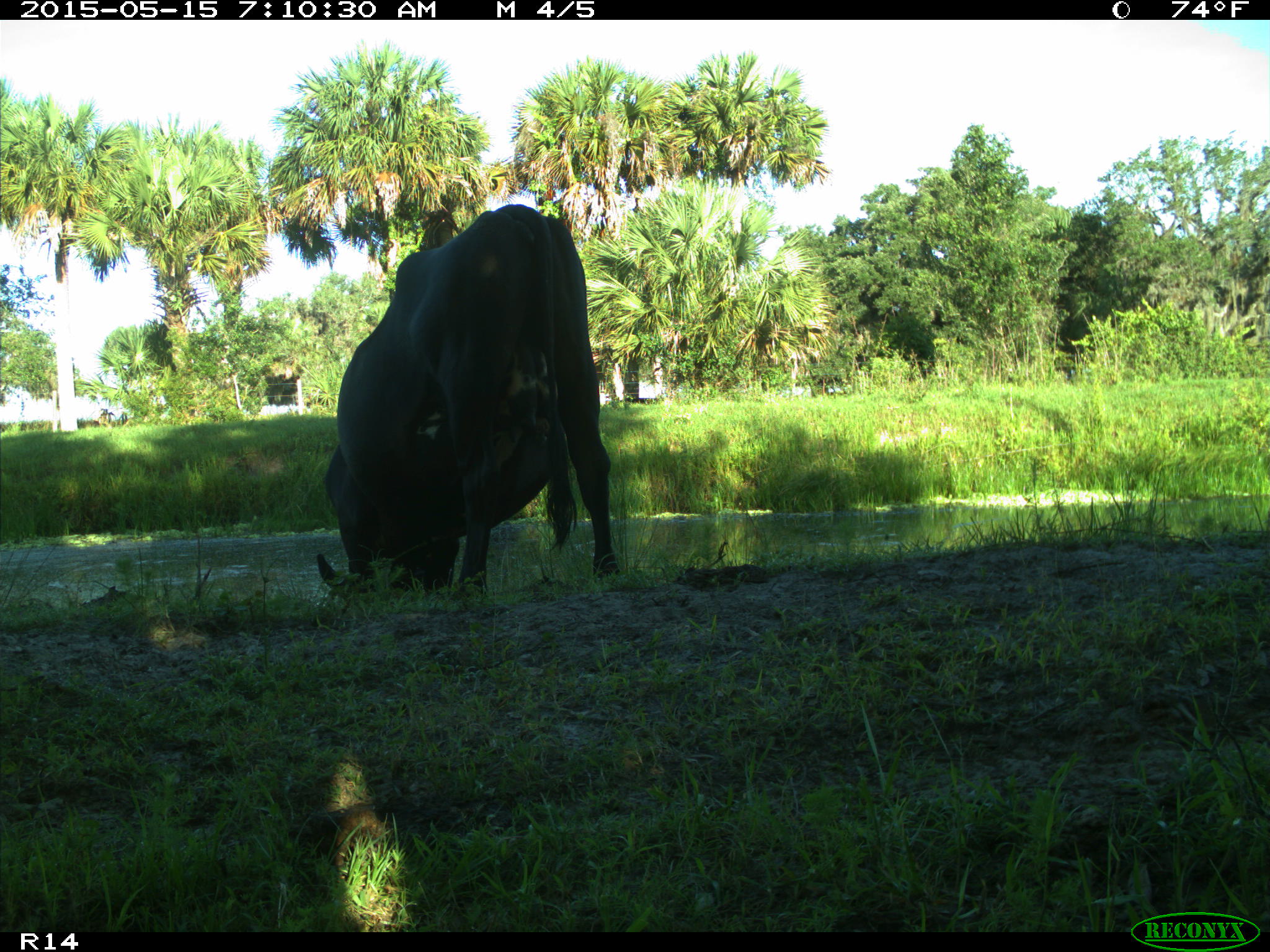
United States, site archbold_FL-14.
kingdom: Animalia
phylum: Chordata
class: Mammalia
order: Artiodactyla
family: Bovidae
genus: Bos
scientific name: Bos taurus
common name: domestic cow